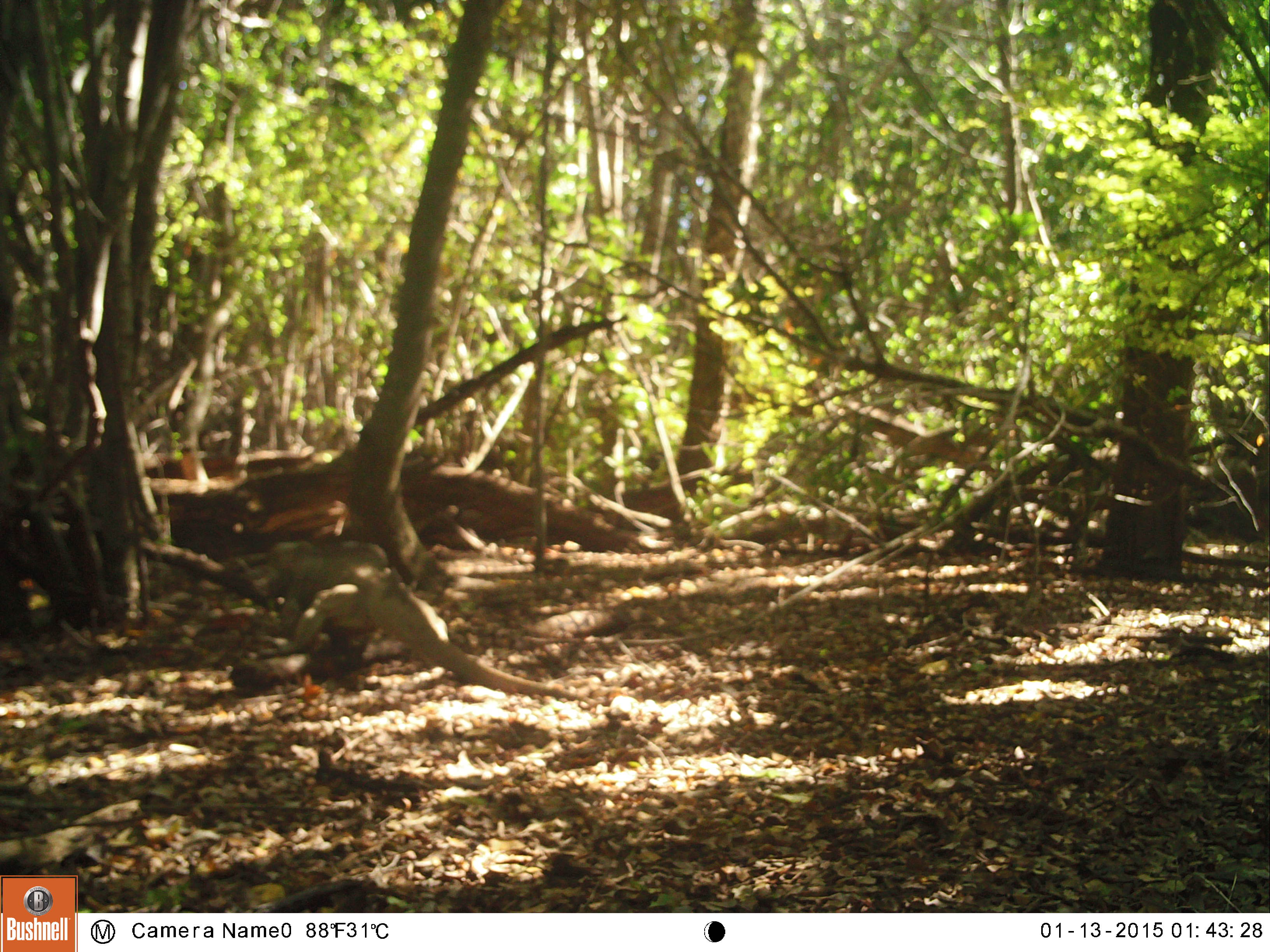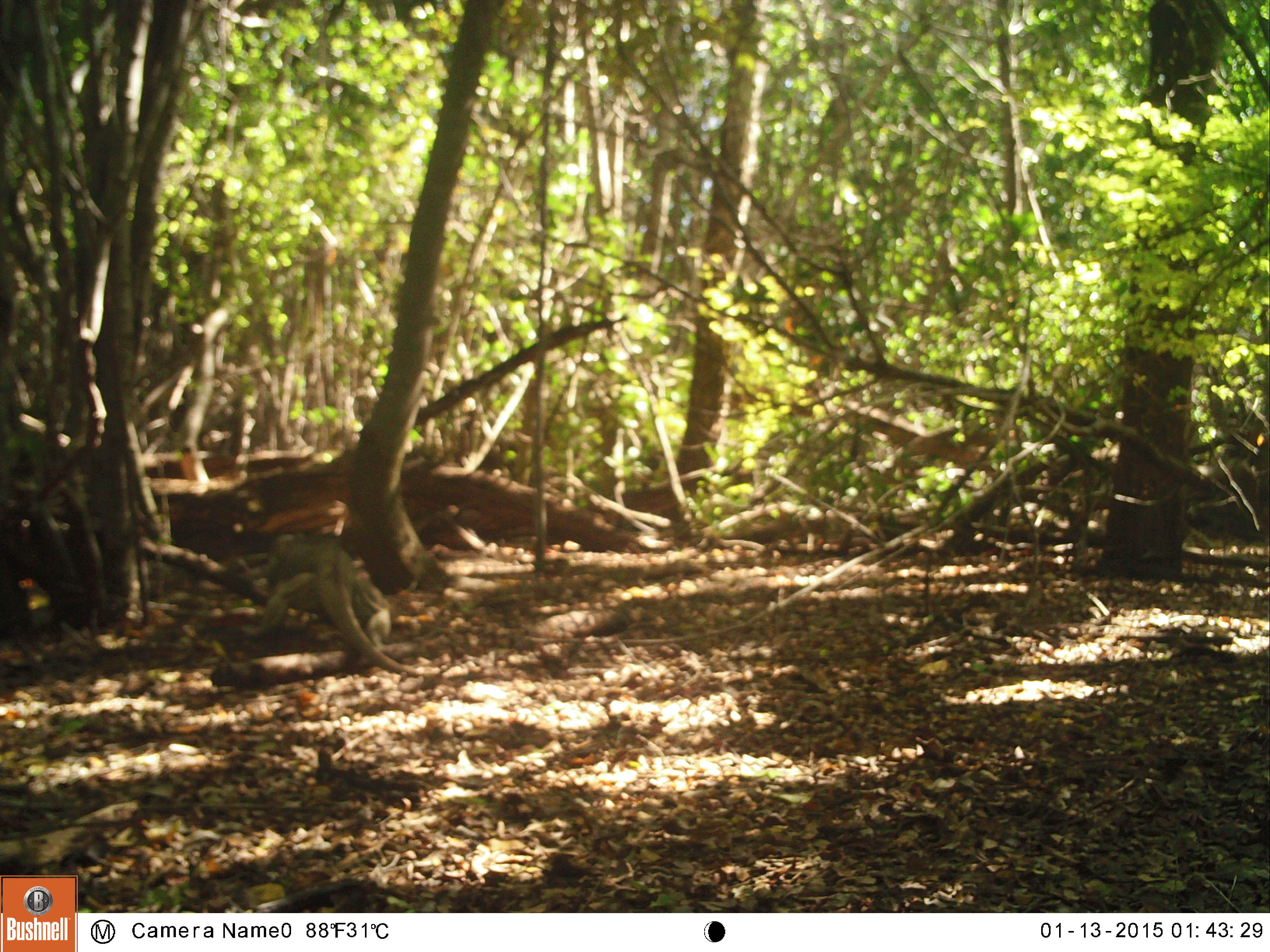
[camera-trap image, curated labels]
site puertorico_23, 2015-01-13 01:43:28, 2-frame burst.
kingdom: Animalia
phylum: Chordata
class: Reptilia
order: Squamata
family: Iguanidae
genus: Iguana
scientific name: Iguana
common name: typical iguanas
Iguana (typical iguanas).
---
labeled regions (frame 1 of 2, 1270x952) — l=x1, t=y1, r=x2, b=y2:
iguana: l=256, t=527, r=589, b=708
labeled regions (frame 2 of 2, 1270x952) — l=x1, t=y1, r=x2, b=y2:
iguana: l=246, t=531, r=409, b=676